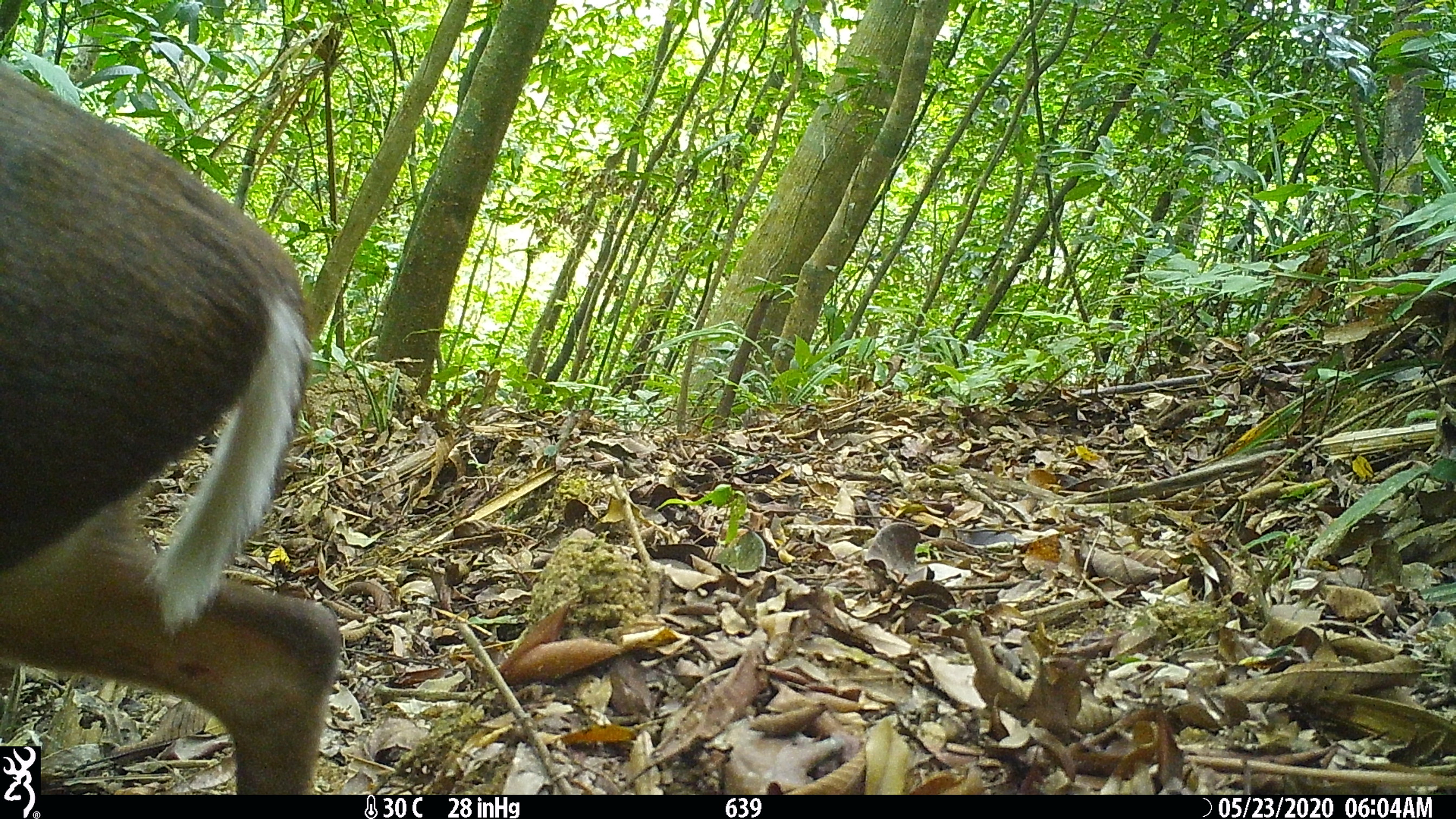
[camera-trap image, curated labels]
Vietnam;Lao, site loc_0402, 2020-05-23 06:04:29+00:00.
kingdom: Animalia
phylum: Chordata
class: Mammalia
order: Artiodactyla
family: Cervidae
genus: Muntiacus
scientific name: Muntiacus rooseveltorum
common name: roosevelt's muntjac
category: roosevelts muntjac group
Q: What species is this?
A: Roosevelts muntjac group (roosevelt's muntjac) (Muntiacus rooseveltorum).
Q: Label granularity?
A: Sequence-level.